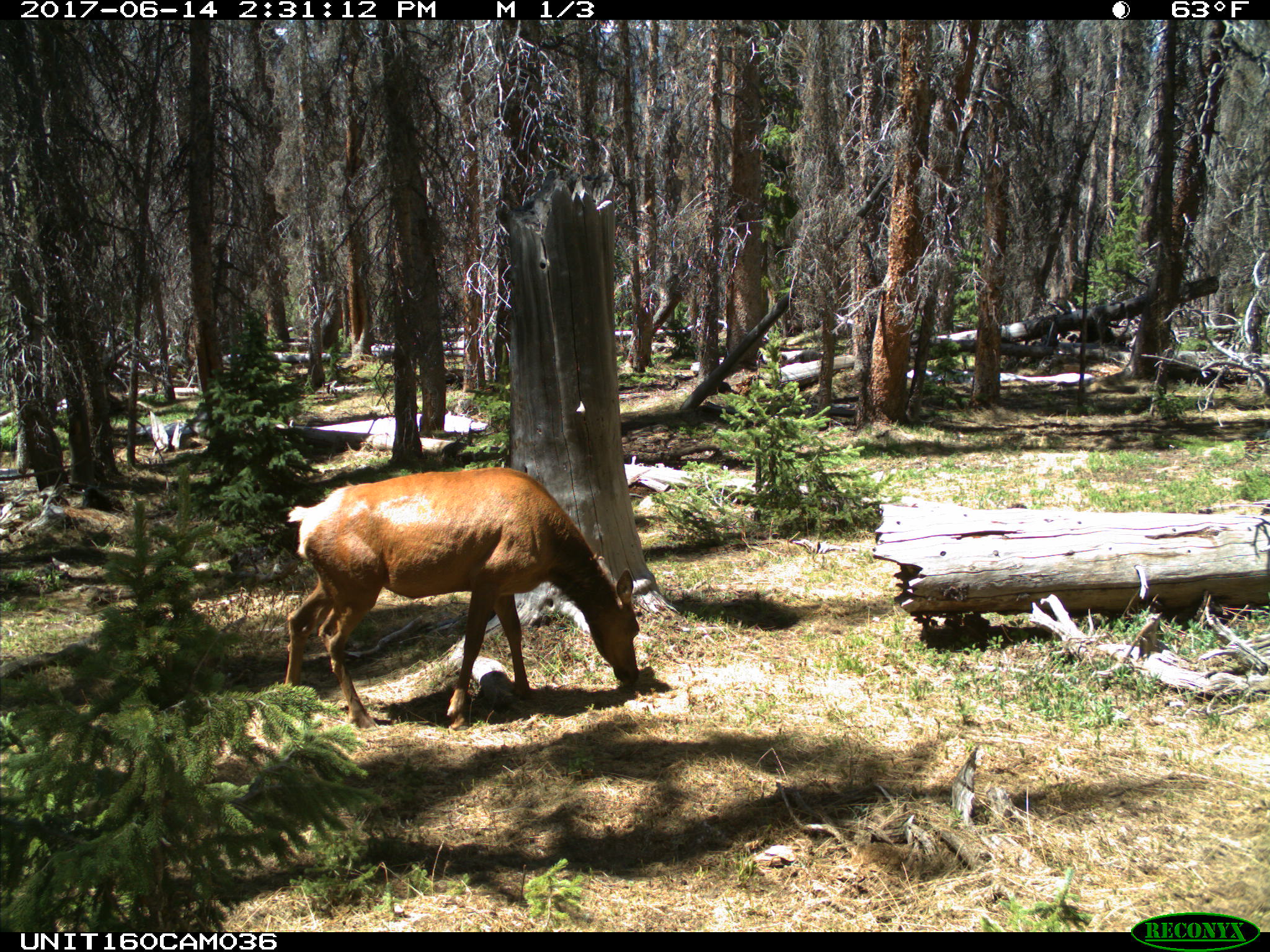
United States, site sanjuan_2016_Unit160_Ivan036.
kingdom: Animalia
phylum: Chordata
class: Mammalia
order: Artiodactyla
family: Cervidae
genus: Cervus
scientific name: Cervus elaphus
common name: red deer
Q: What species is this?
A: Cervus elaphus (red deer).